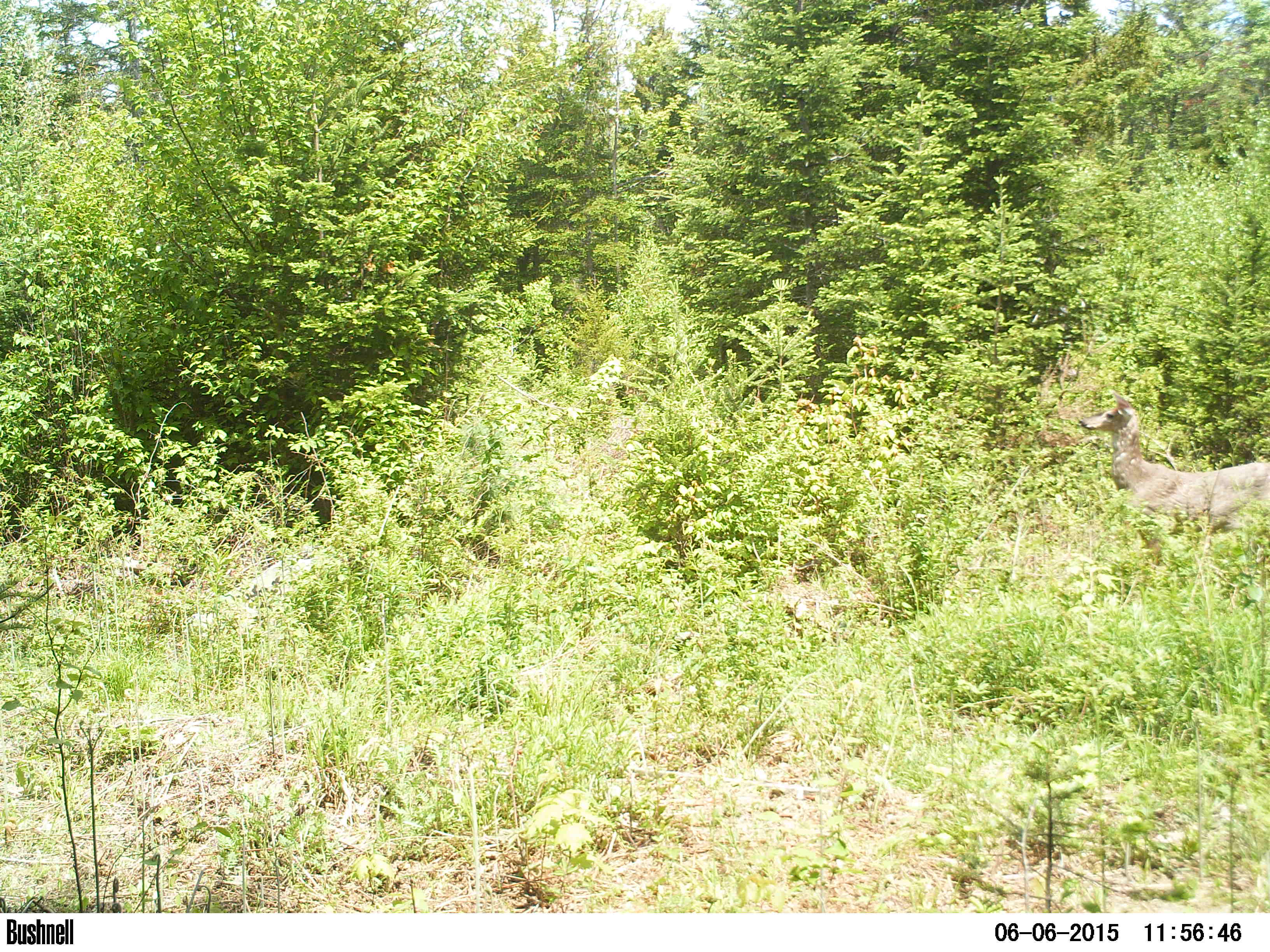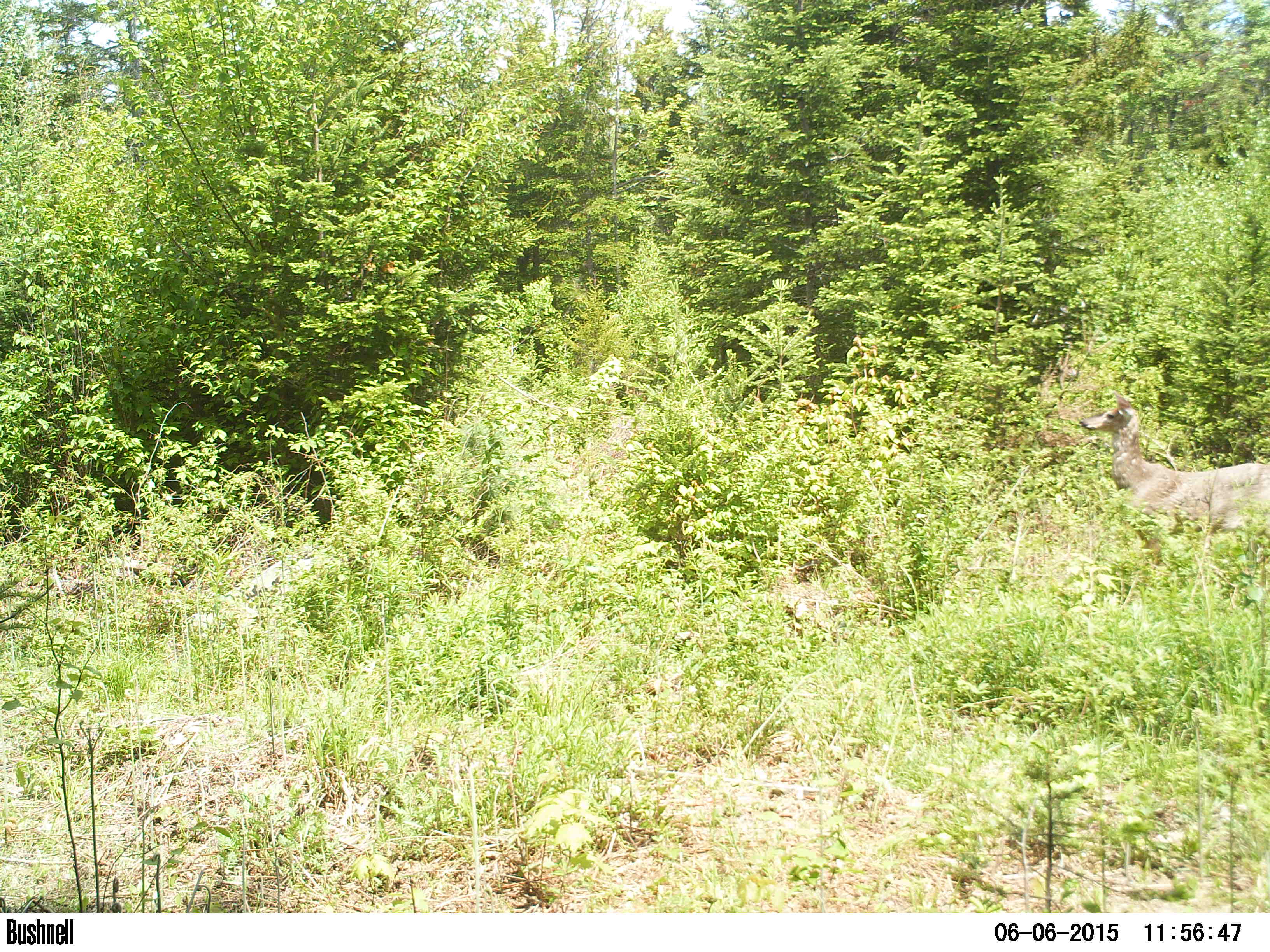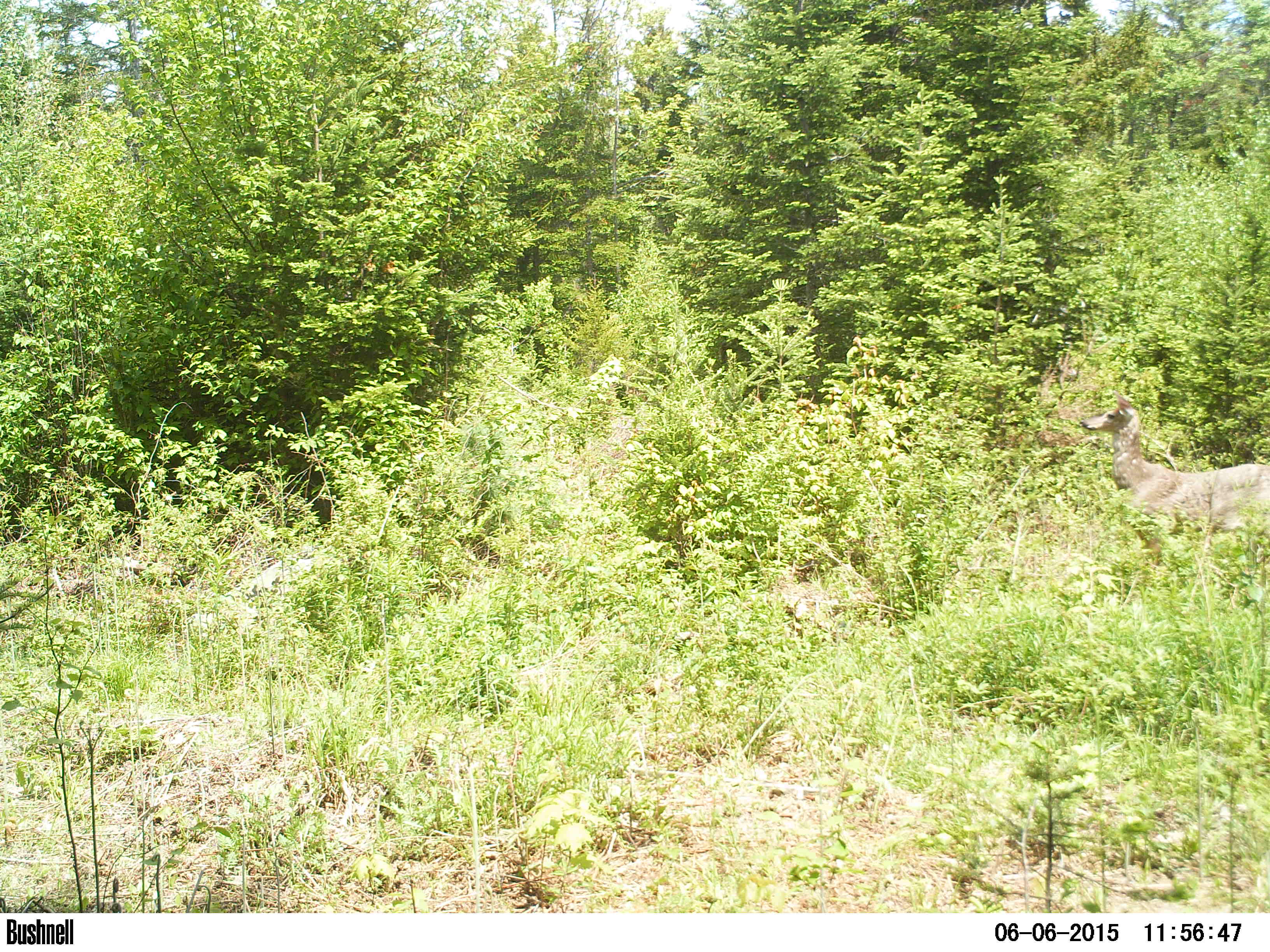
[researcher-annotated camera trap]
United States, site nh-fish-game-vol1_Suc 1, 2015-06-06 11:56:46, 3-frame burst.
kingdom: Animalia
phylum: Chordata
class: Mammalia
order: Artiodactyla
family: Cervidae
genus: Odocoileus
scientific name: Odocoileus virginianus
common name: white-tailed deer